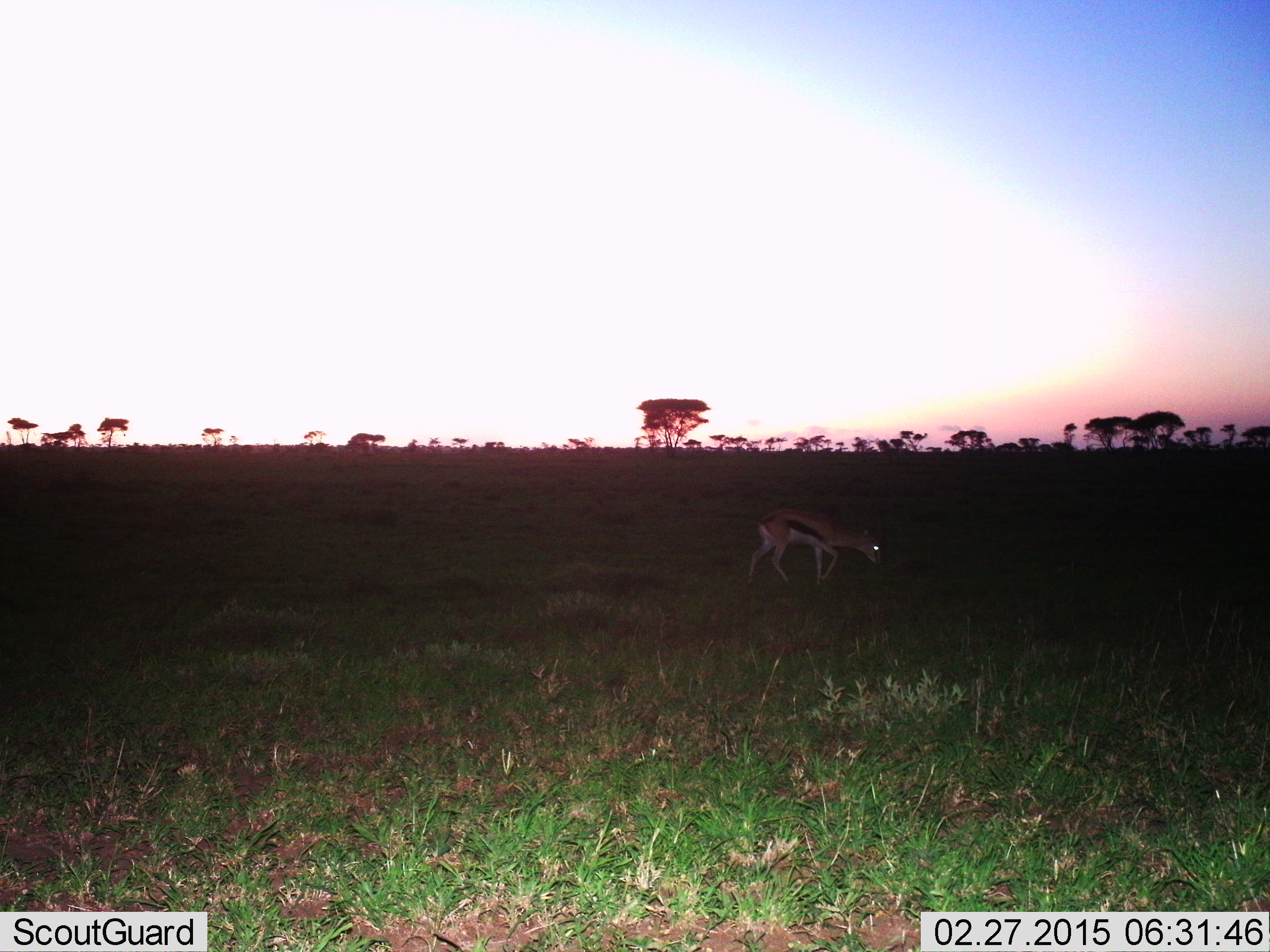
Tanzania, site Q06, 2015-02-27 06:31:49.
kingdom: Animalia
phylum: Chordata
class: Mammalia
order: Artiodactyla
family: Bovidae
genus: Eudorcas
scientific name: Eudorcas thomsonii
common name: thomson's gazelle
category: gazellethomsons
Gazellethomsons (thomson's gazelle) (Eudorcas thomsonii), count 1. Behavior (volunteer vote fractions): standing 20%, resting 0%, moving 40%, interacting 0%. Young present (vote fraction): 0%. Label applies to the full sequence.